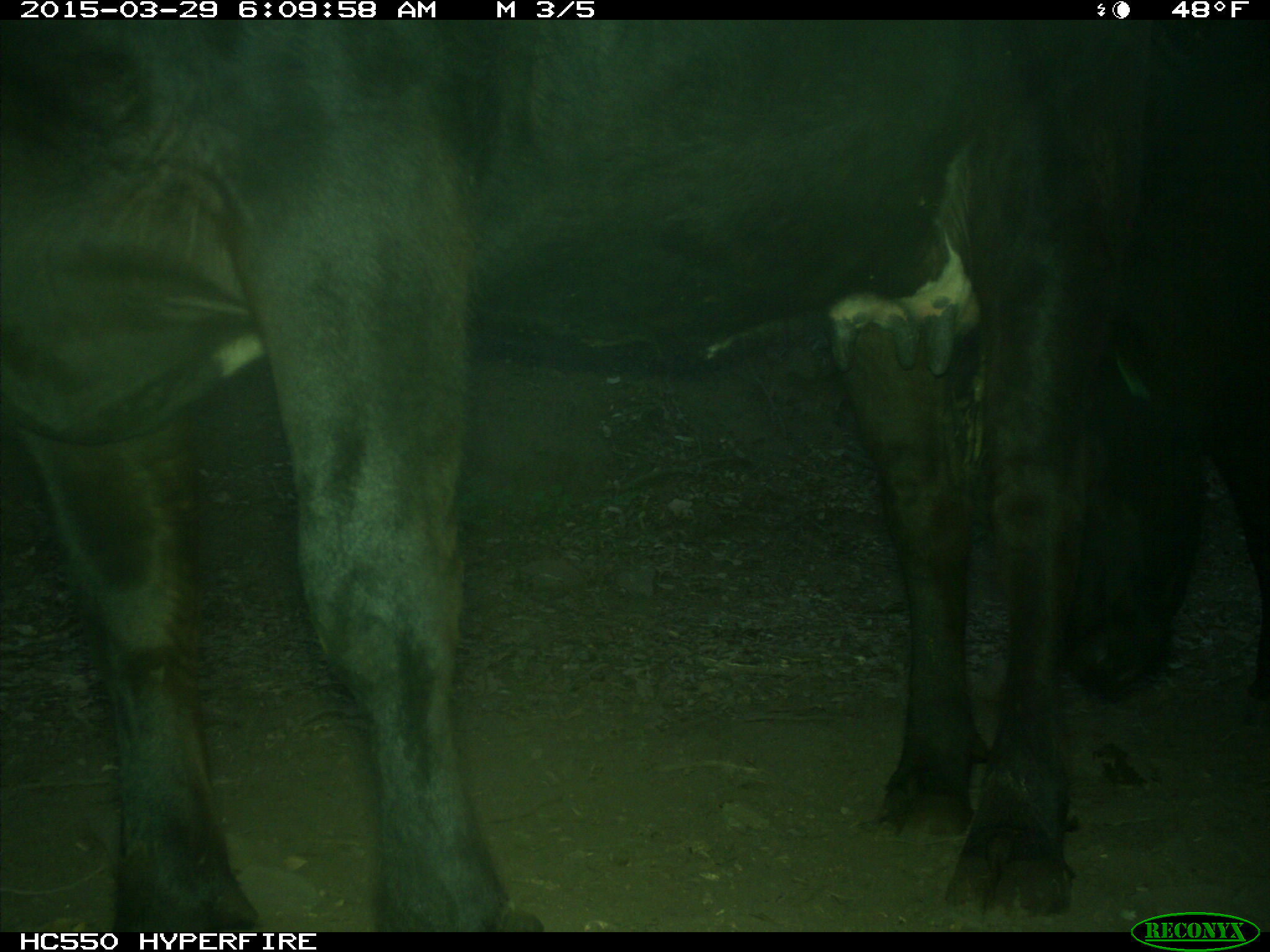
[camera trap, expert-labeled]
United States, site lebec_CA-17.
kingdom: Animalia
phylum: Chordata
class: Mammalia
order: Artiodactyla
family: Bovidae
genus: Bos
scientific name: Bos taurus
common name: domestic cow